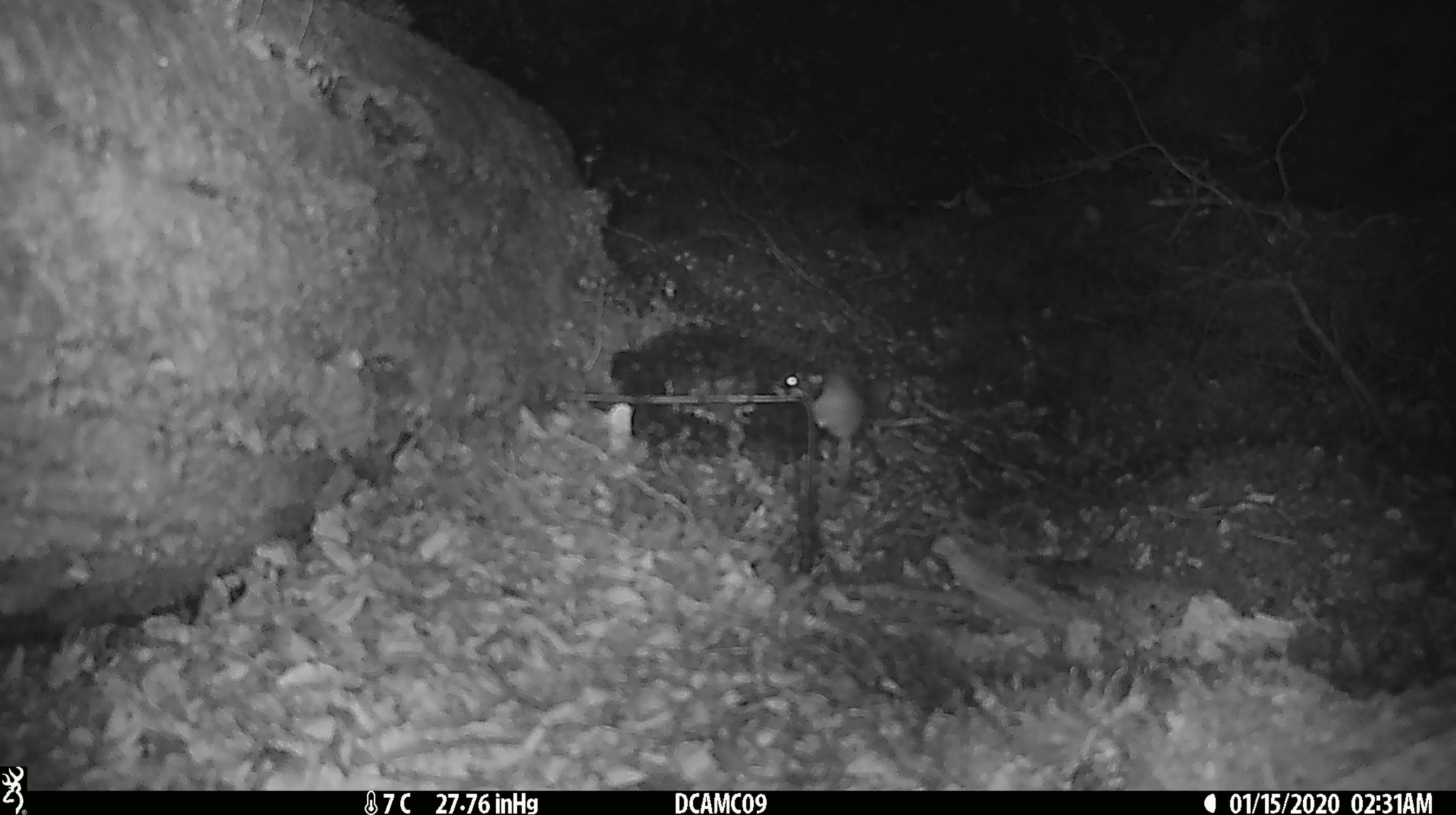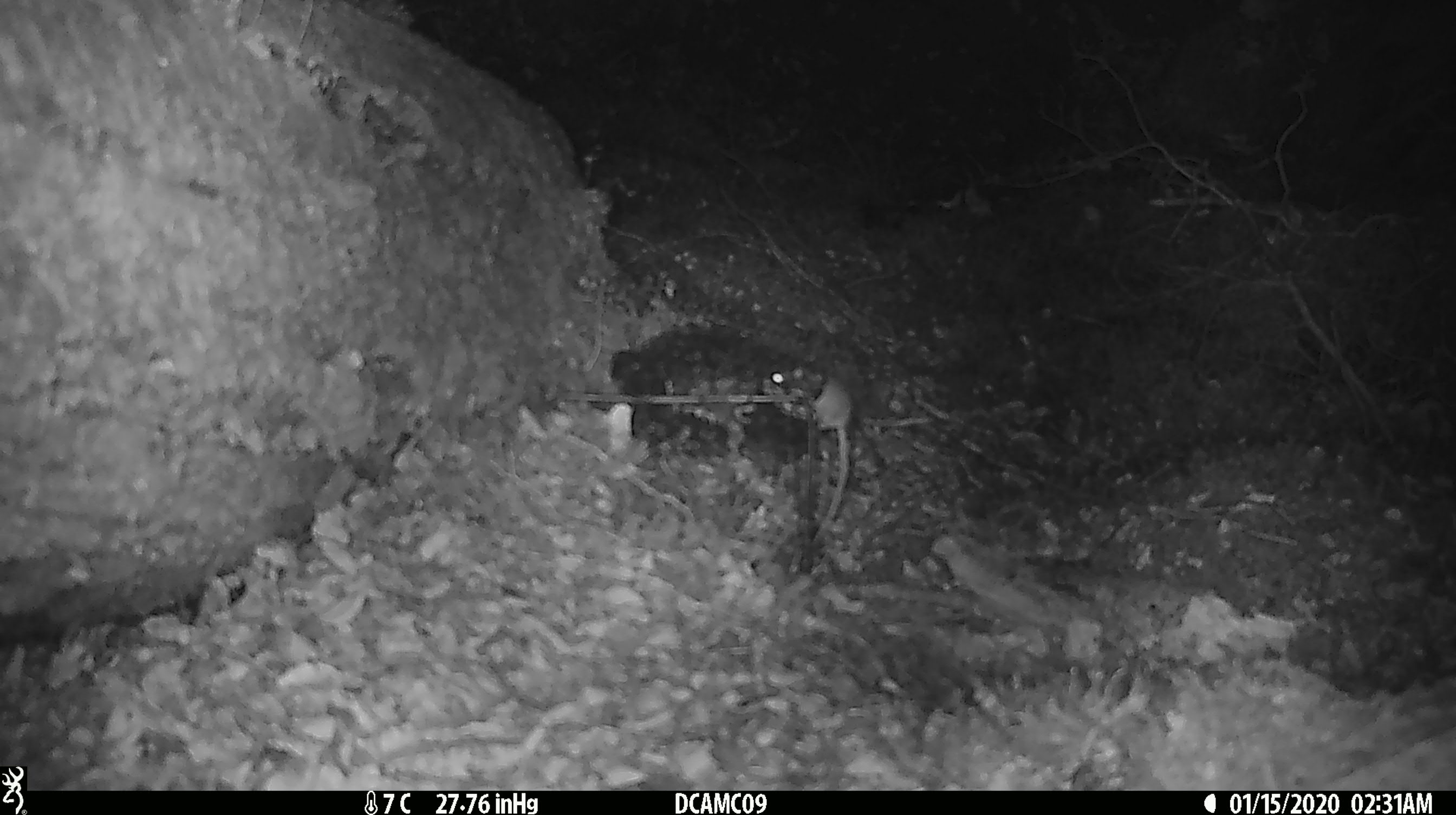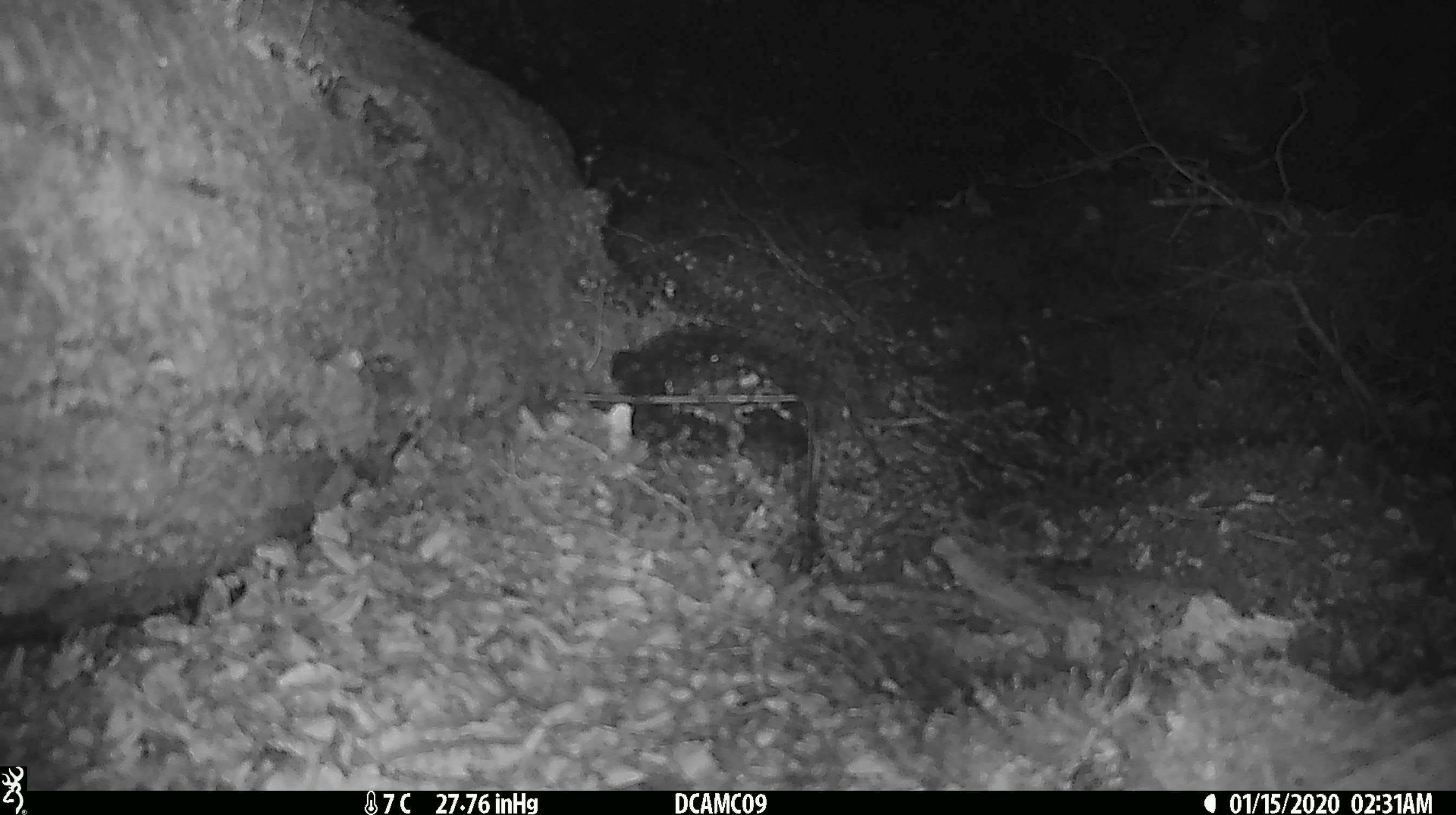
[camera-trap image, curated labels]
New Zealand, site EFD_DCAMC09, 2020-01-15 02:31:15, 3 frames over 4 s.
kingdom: Animalia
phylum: Chordata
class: Mammalia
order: Rodentia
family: Muridae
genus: Mus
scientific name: Mus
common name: mouse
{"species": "mouse (Mus)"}